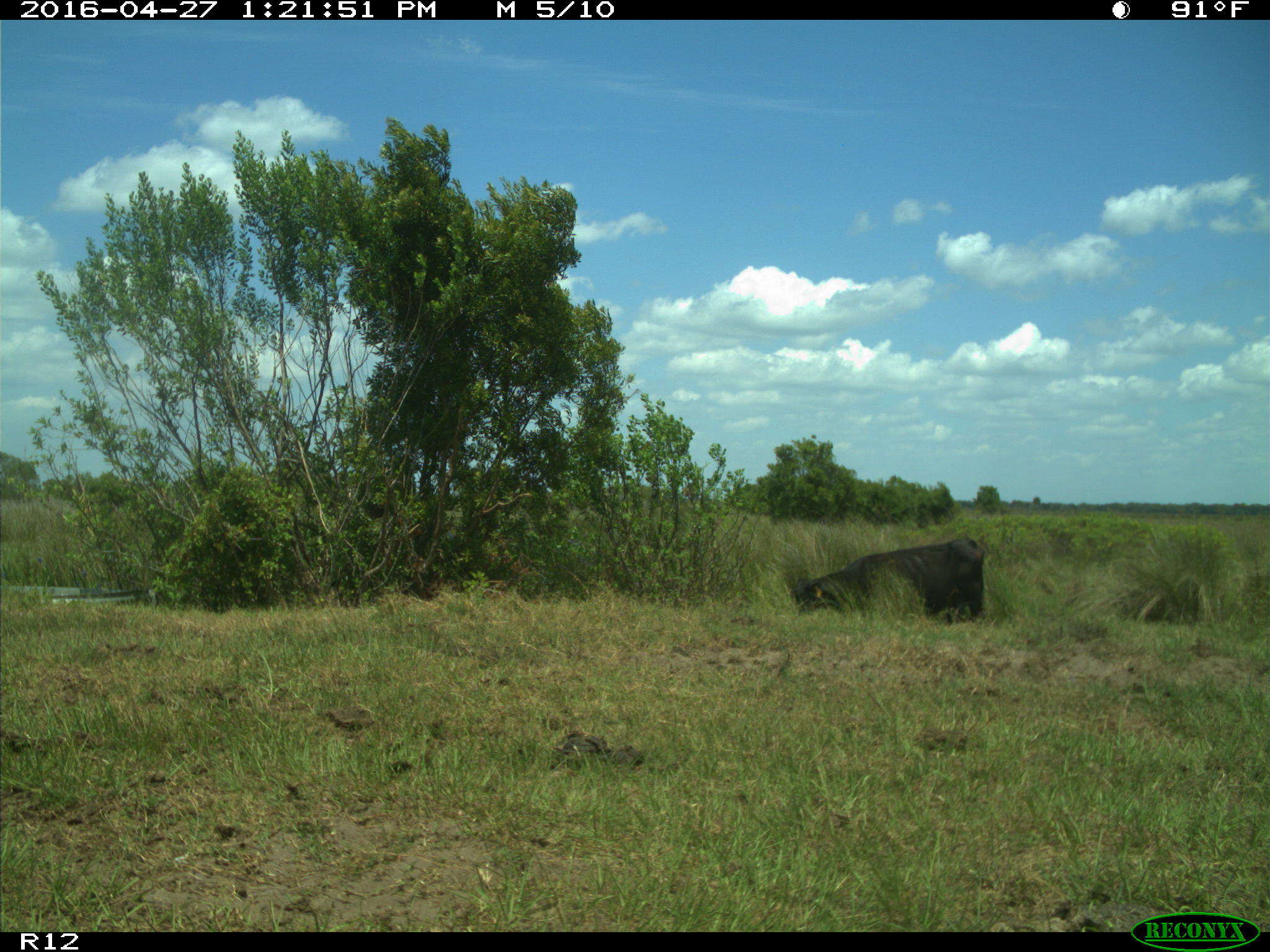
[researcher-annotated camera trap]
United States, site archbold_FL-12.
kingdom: Animalia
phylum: Chordata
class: Mammalia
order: Artiodactyla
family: Bovidae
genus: Bos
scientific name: Bos taurus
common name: domestic cow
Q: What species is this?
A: Bos taurus (domestic cow).